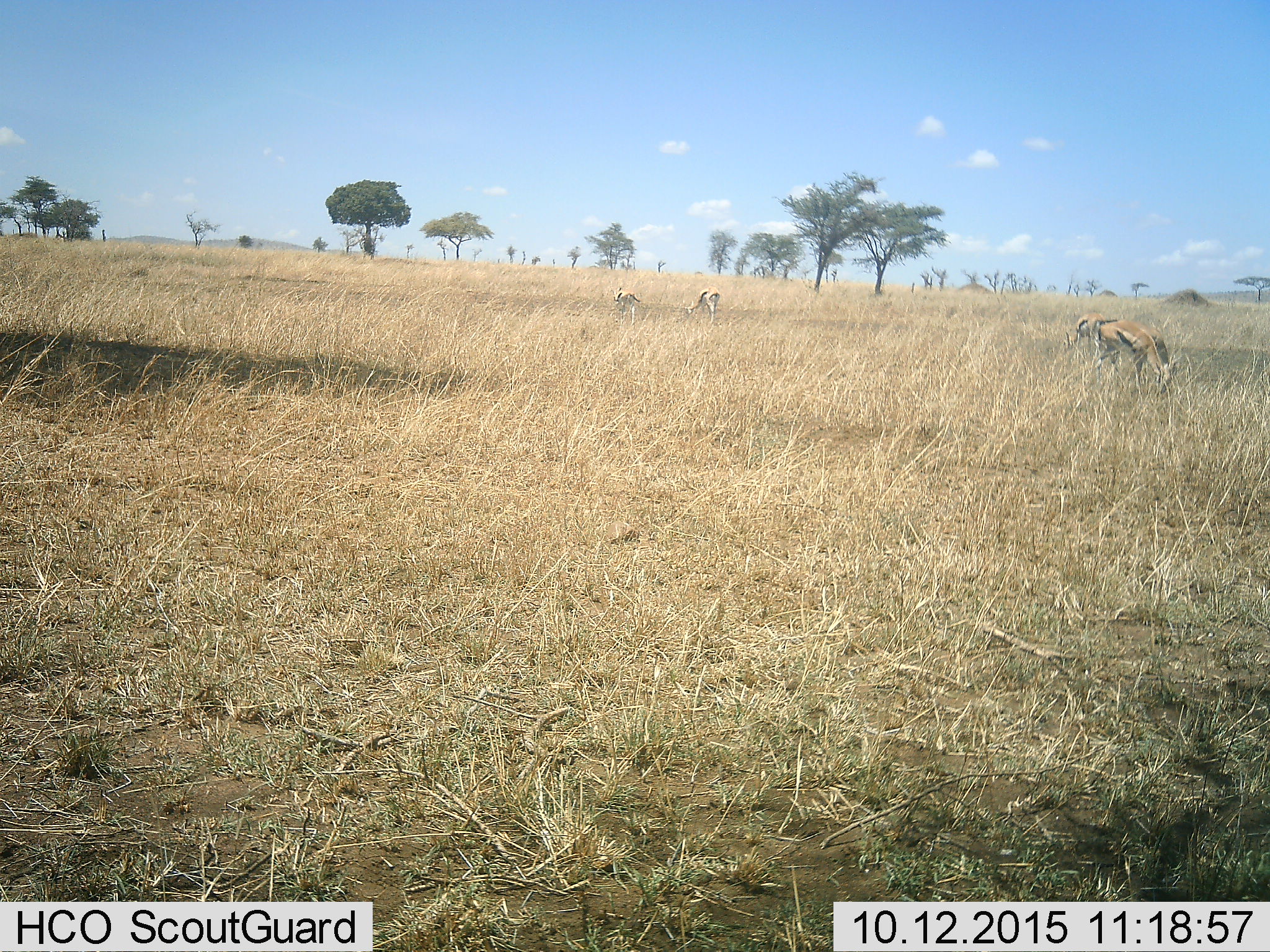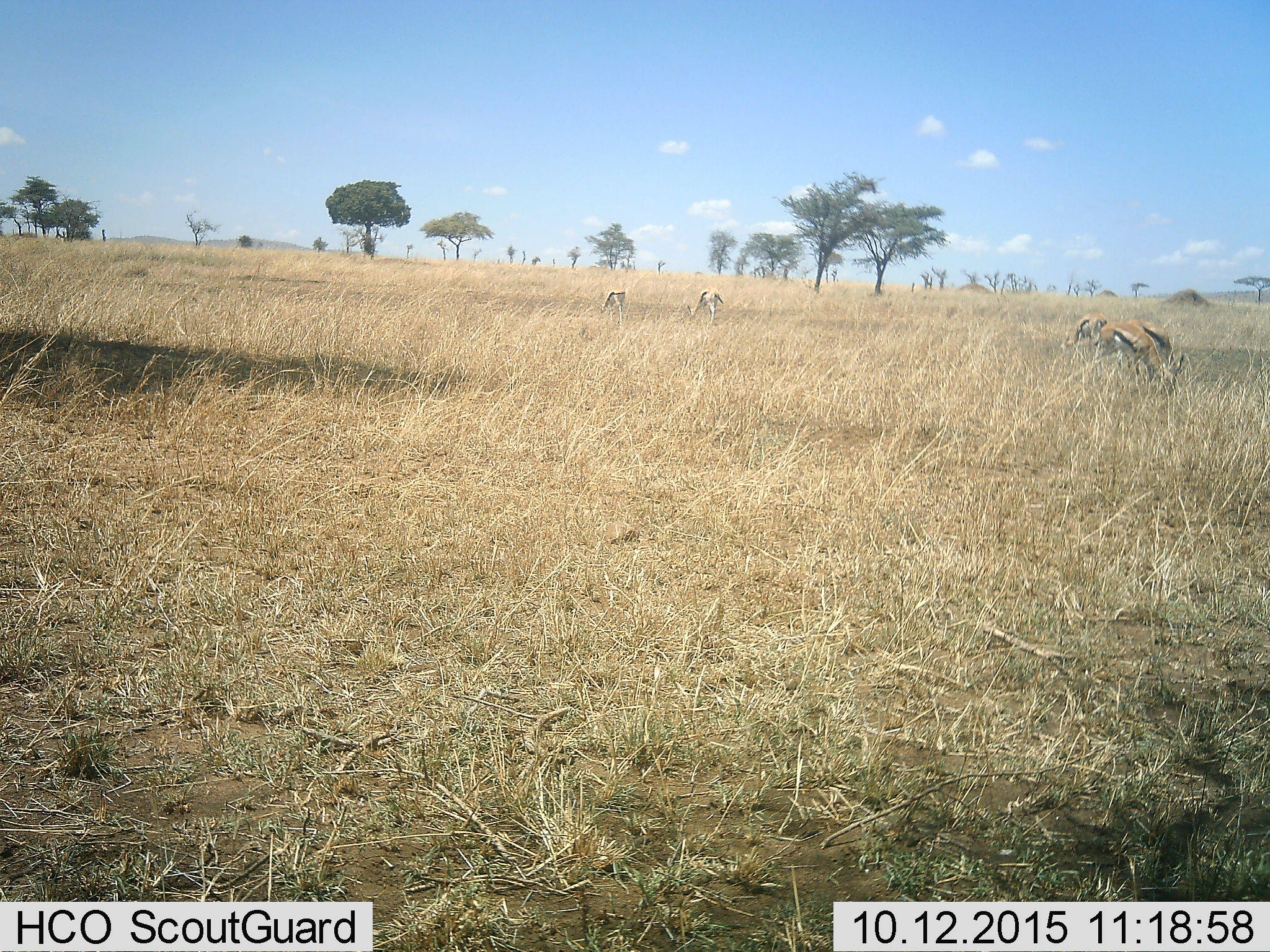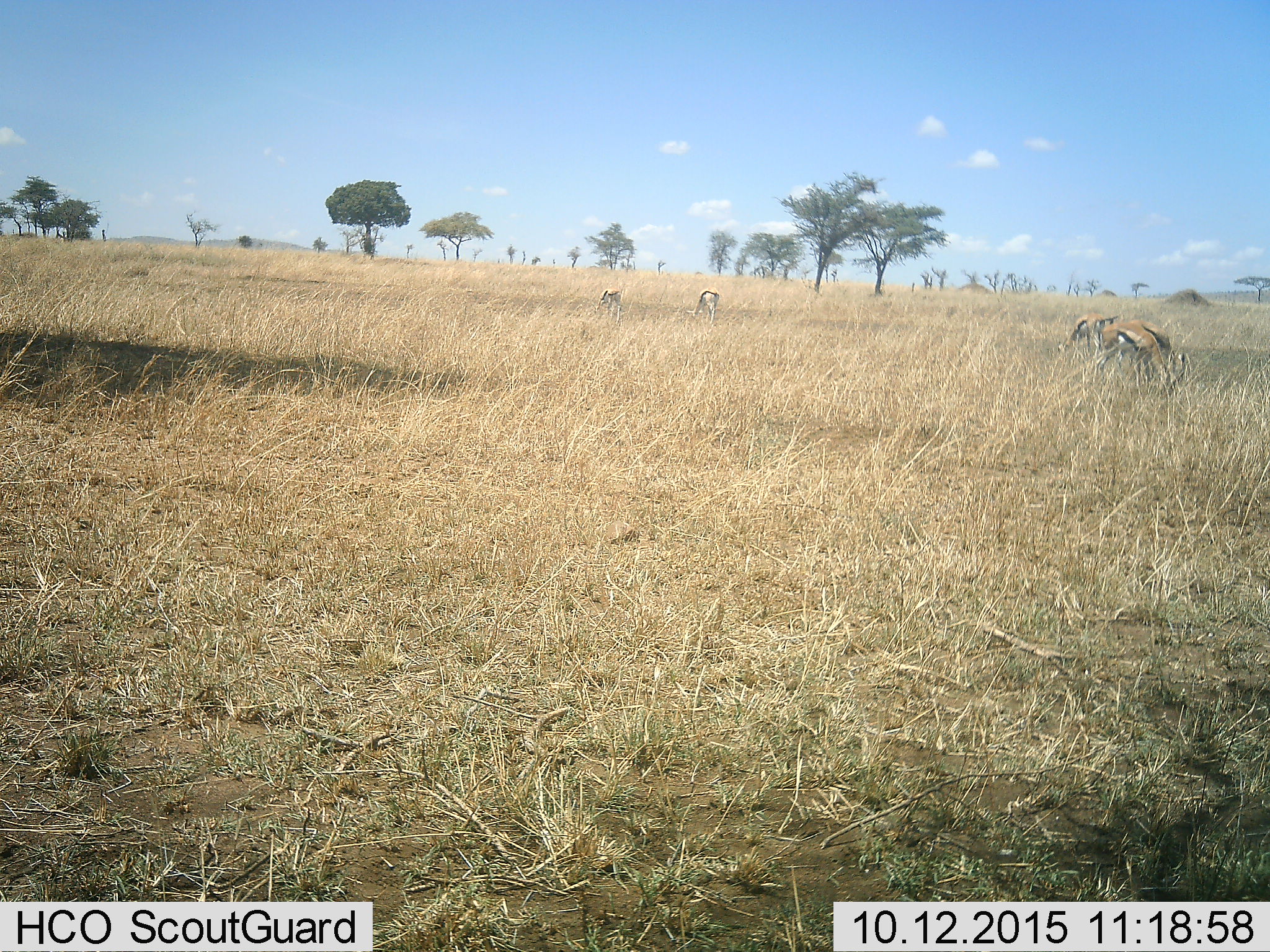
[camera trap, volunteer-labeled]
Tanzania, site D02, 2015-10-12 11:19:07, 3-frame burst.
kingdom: Animalia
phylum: Chordata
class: Mammalia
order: Artiodactyla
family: Bovidae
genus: Eudorcas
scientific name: Eudorcas thomsonii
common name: thomson's gazelle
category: gazellethomsons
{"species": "gazellethomsons (thomson's gazelle) (Eudorcas thomsonii)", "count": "5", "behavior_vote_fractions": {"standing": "27%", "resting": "0%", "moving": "45%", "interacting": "0%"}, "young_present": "9%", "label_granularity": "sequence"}